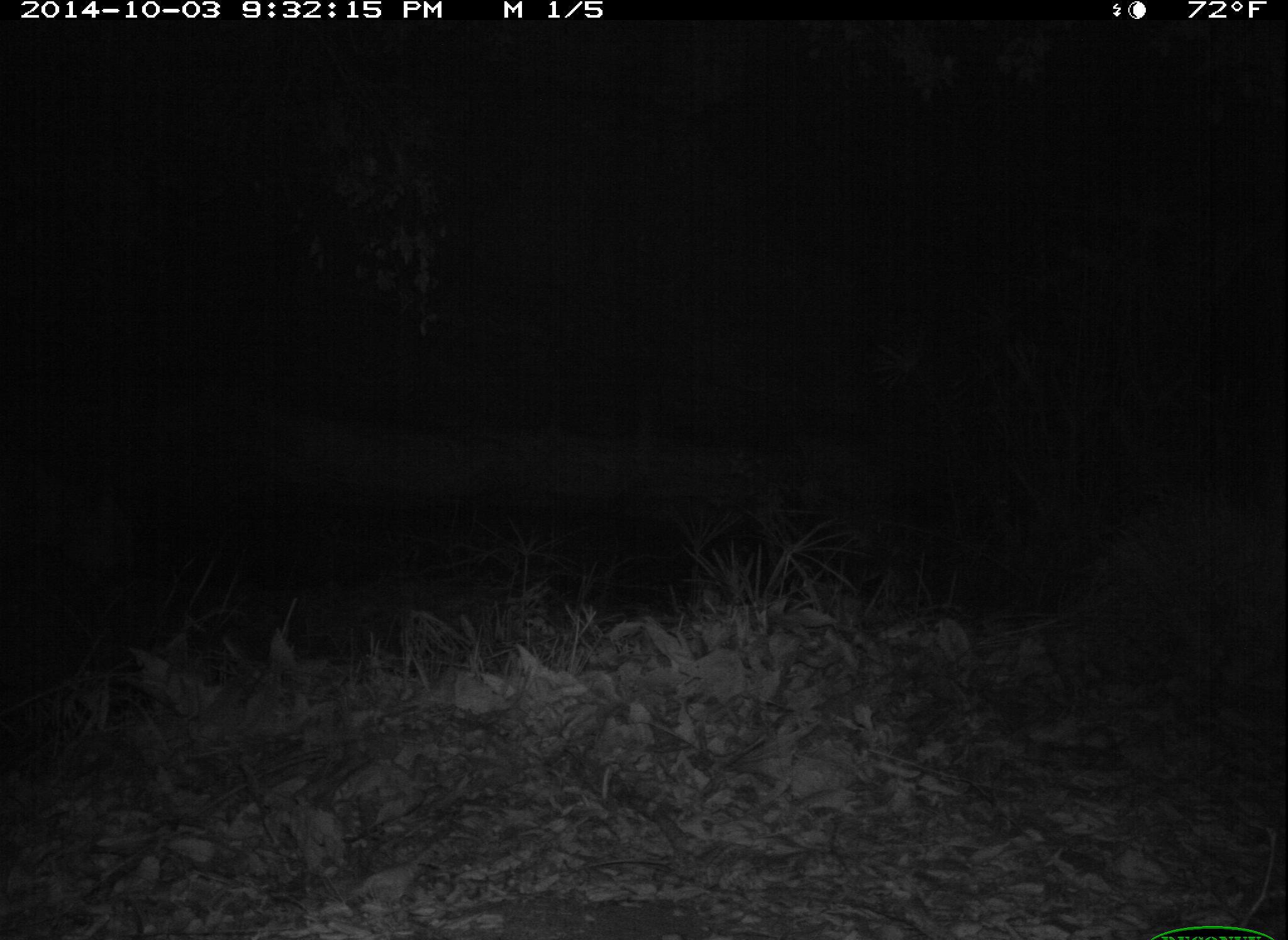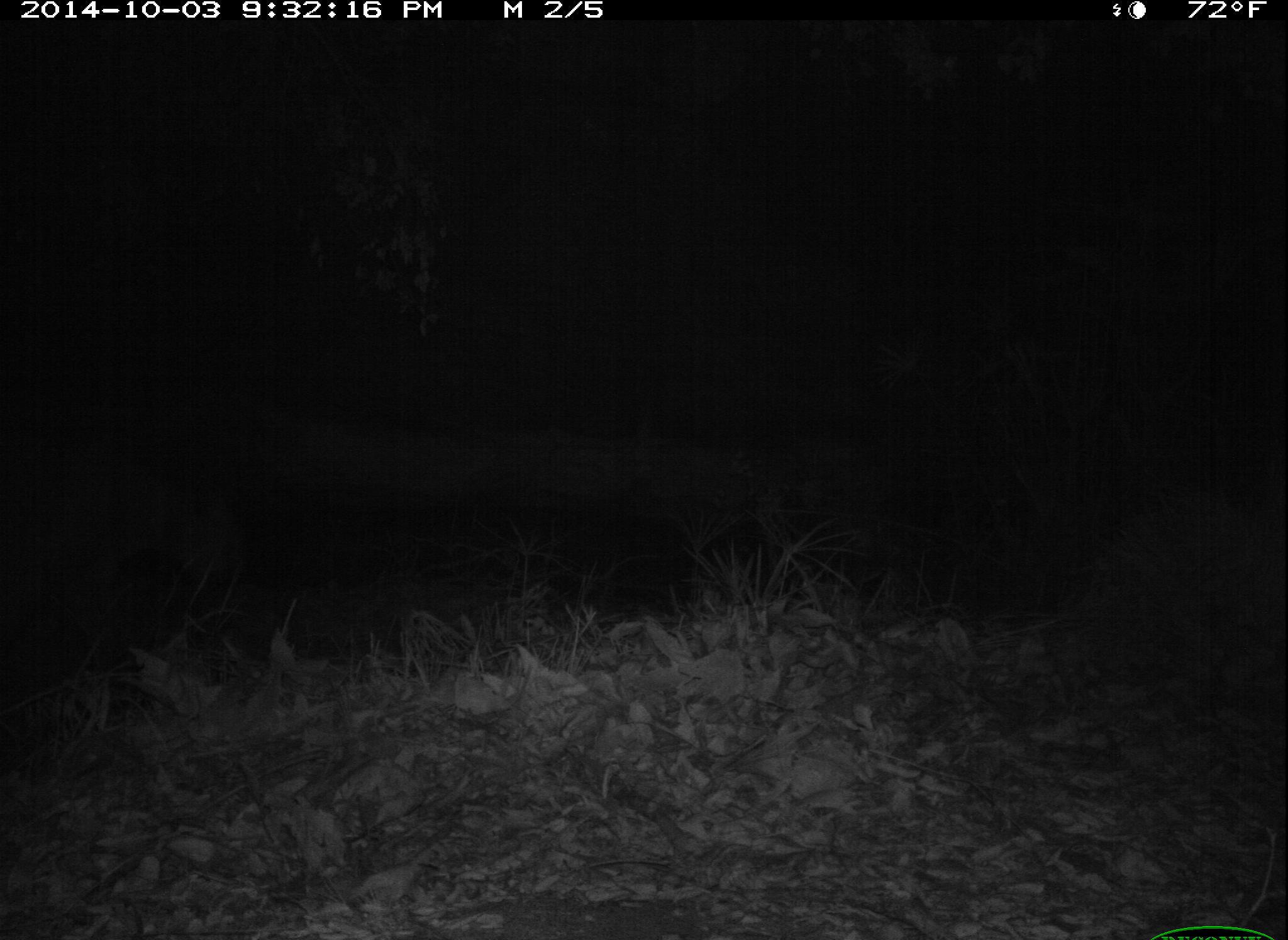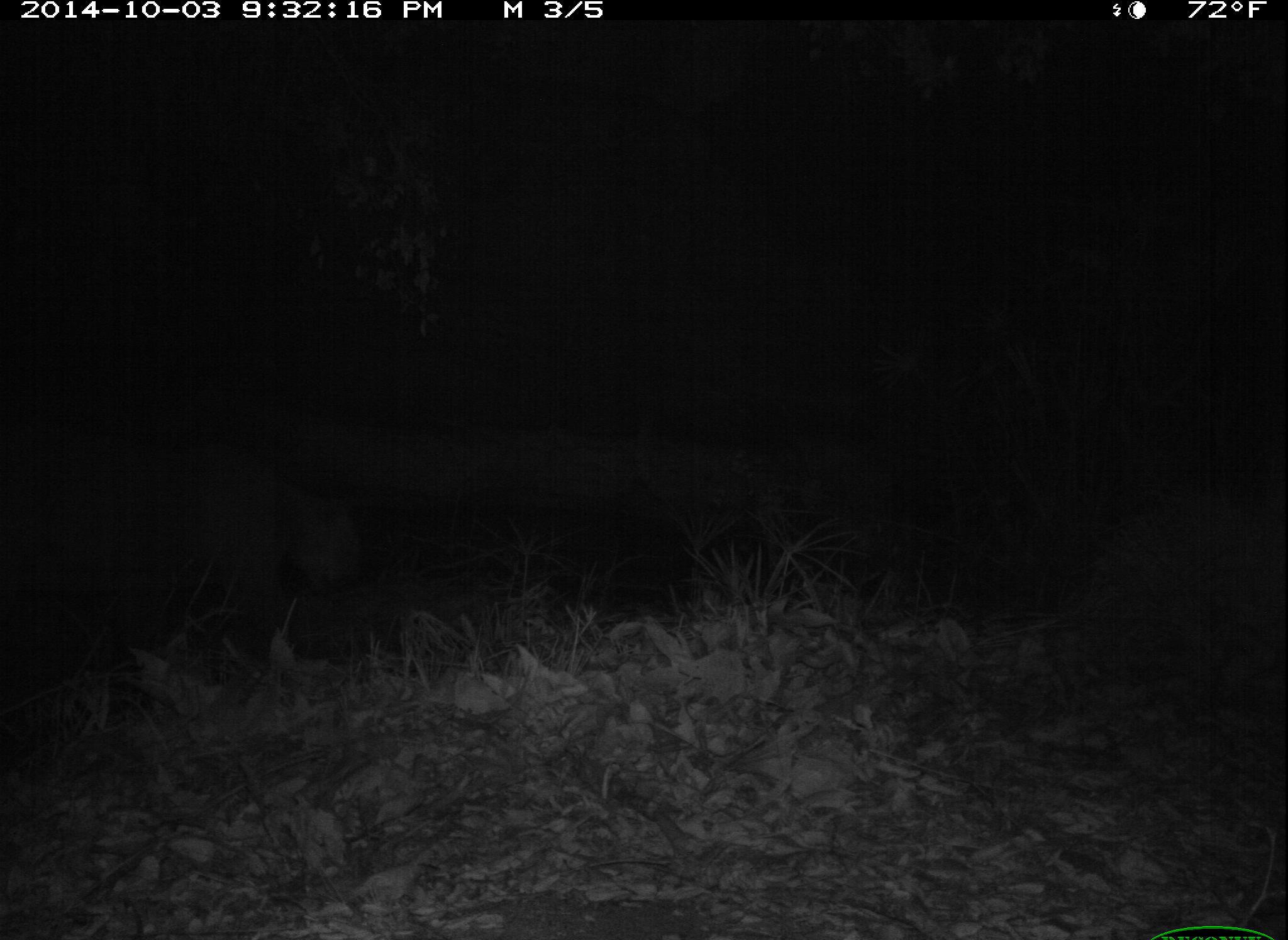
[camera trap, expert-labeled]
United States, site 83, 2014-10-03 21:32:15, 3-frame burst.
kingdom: Animalia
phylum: Chordata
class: Mammalia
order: Carnivora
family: Felidae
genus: Puma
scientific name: Puma concolor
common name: mountain lion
Mountain lion (Puma concolor).